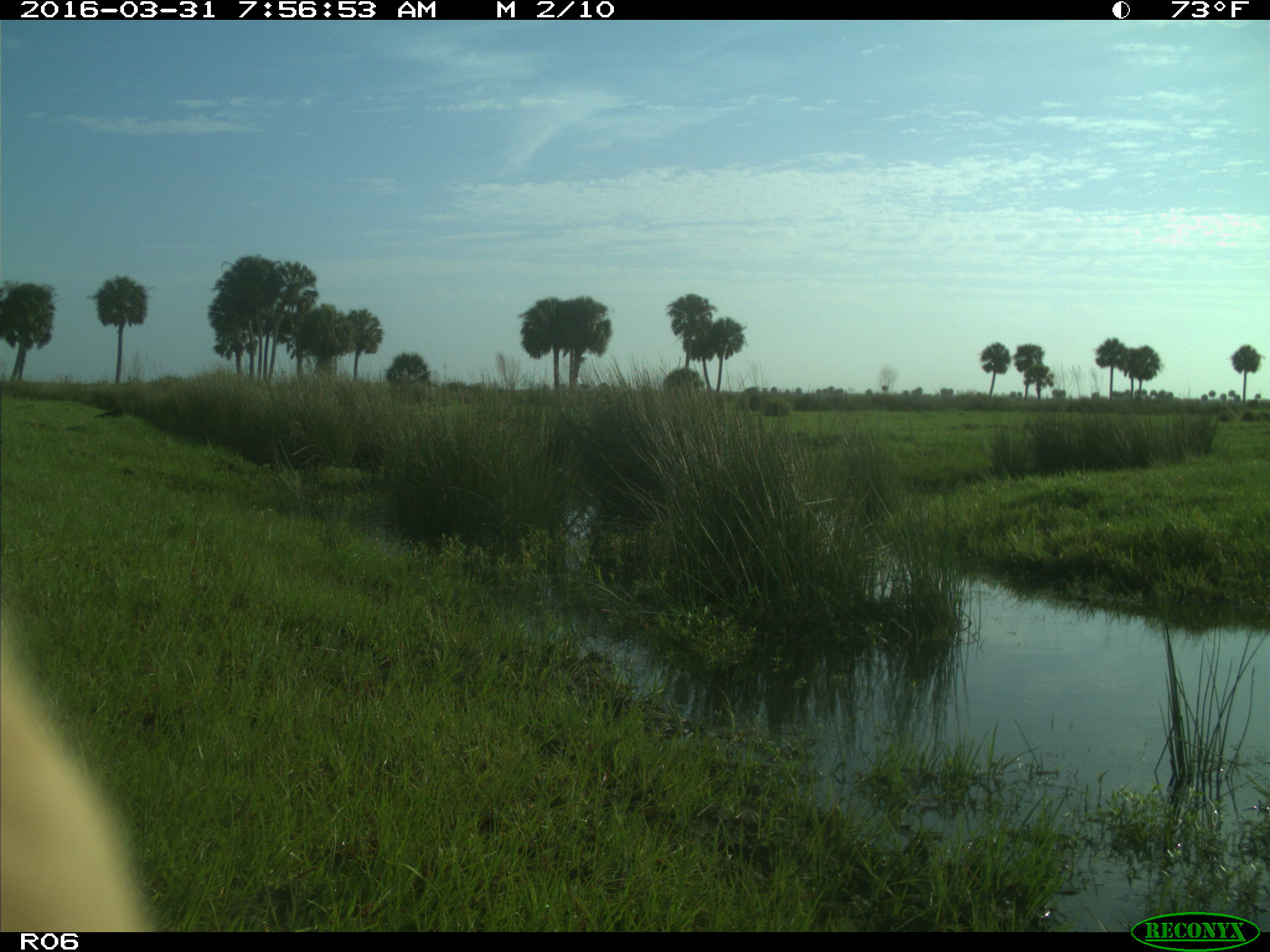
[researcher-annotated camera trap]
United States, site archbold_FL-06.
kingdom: Animalia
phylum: Chordata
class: Mammalia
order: Artiodactyla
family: Bovidae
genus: Bos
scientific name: Bos taurus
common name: domestic cow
Bos taurus (domestic cow).